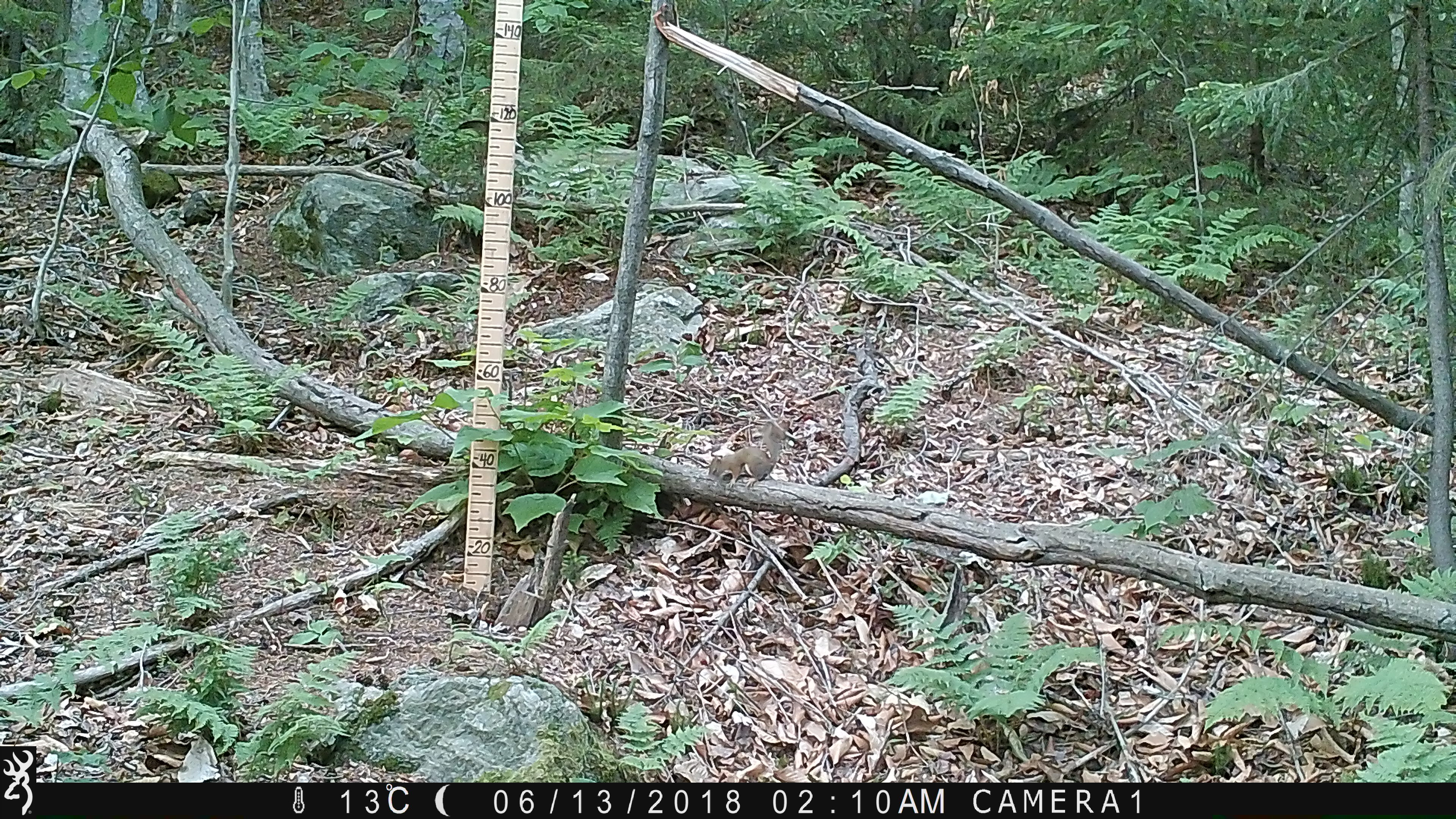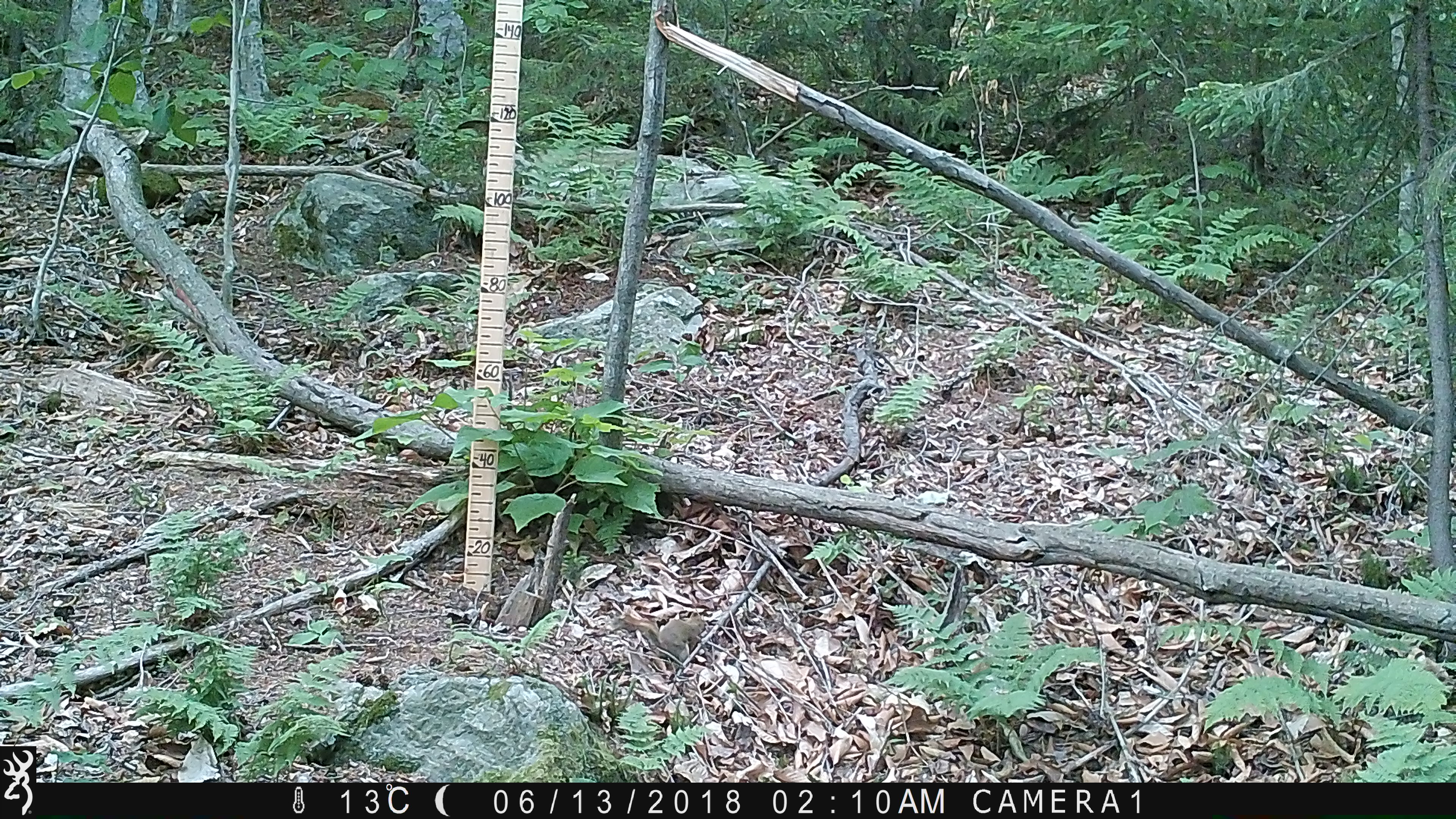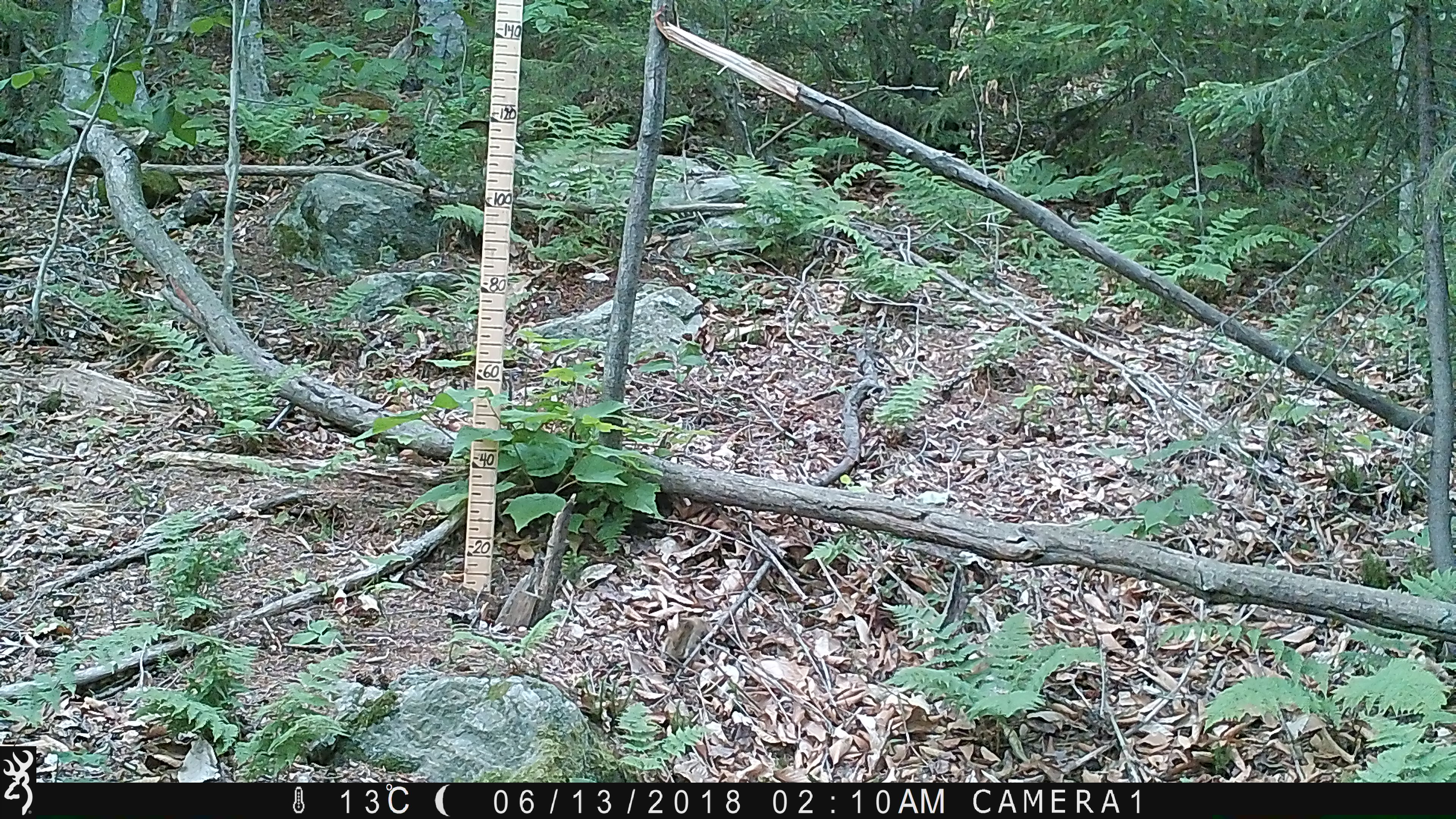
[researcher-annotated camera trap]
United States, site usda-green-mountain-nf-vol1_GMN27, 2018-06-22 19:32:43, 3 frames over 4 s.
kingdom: Animalia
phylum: Chordata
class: Mammalia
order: Rodentia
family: Sciuridae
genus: Tamiasciurus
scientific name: Tamiasciurus hudsonicus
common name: red squirrel